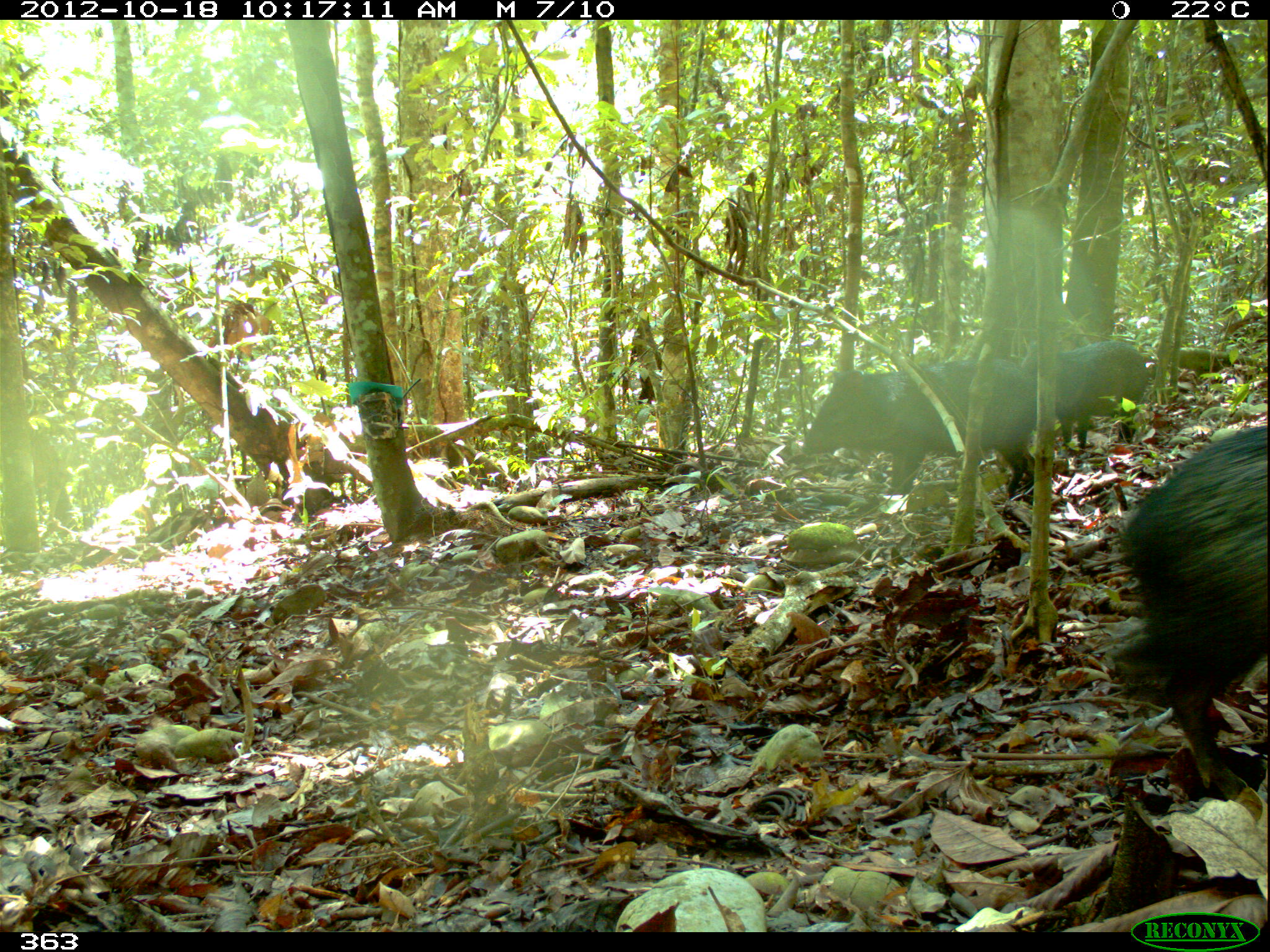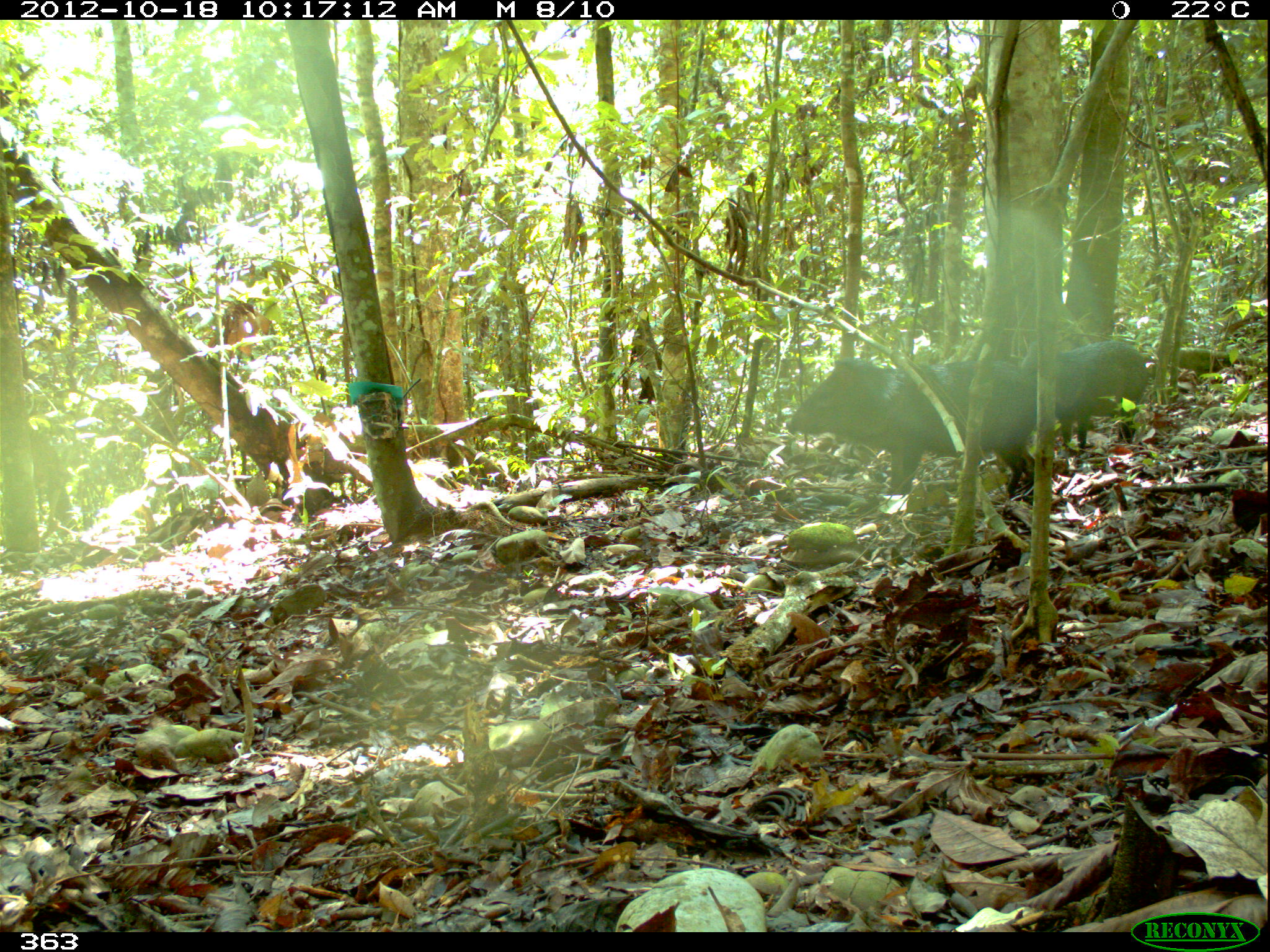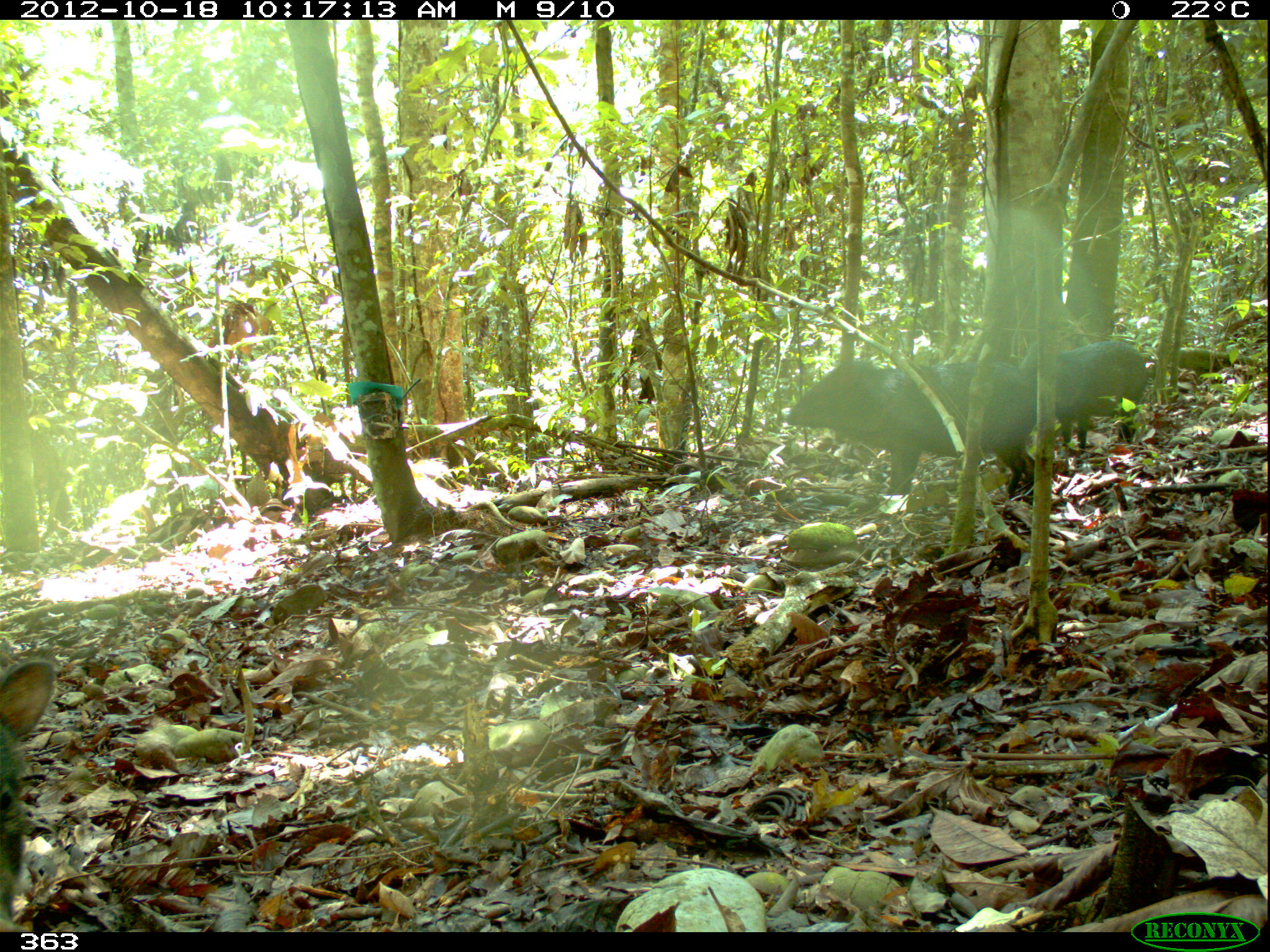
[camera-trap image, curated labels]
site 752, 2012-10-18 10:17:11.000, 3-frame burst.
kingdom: Animalia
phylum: Chordata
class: Mammalia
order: Artiodactyla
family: Tayassuidae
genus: Pecari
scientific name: Pecari tajacu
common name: collared peccary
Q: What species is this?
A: Pecari tajacu (collared peccary).